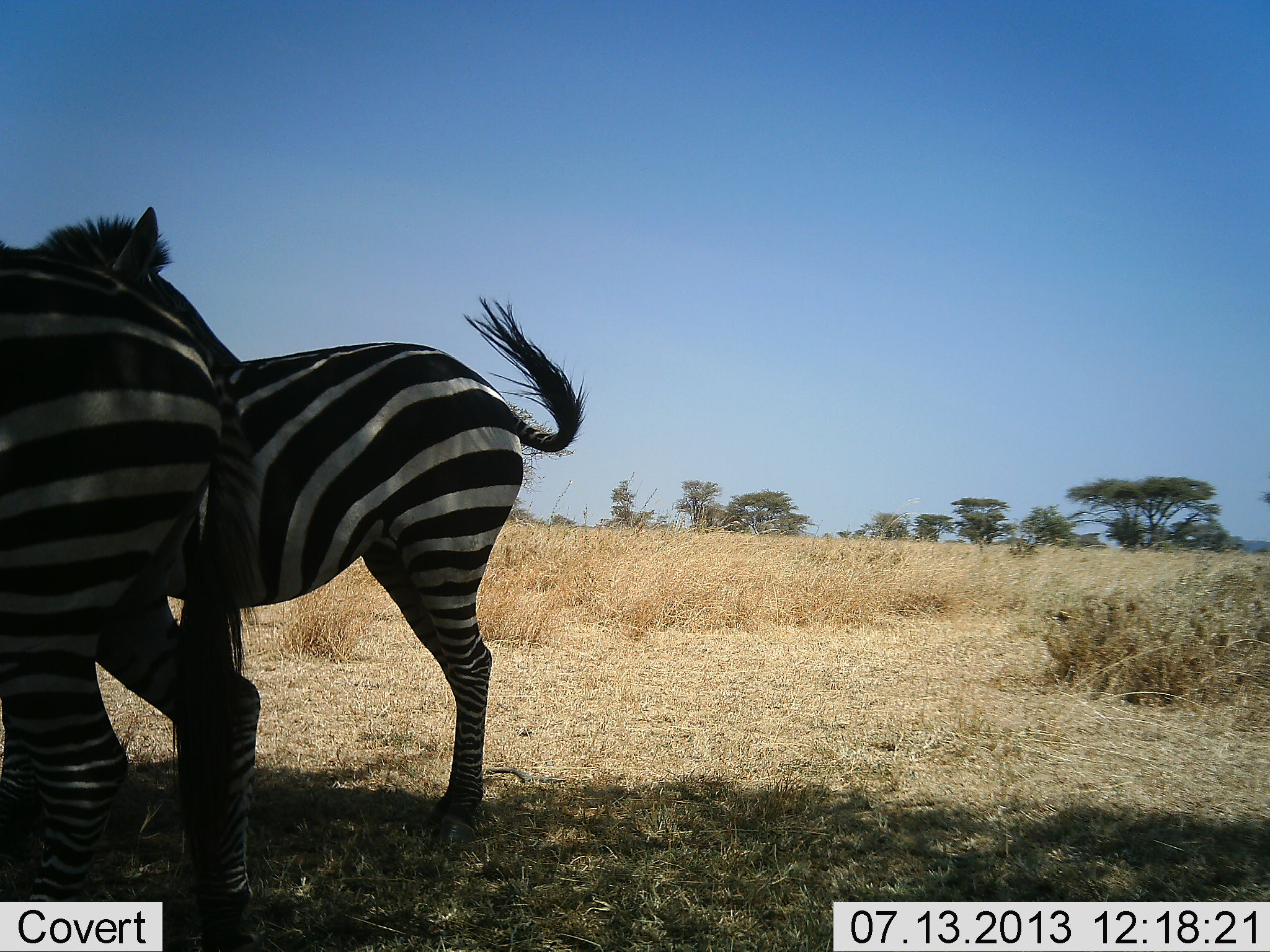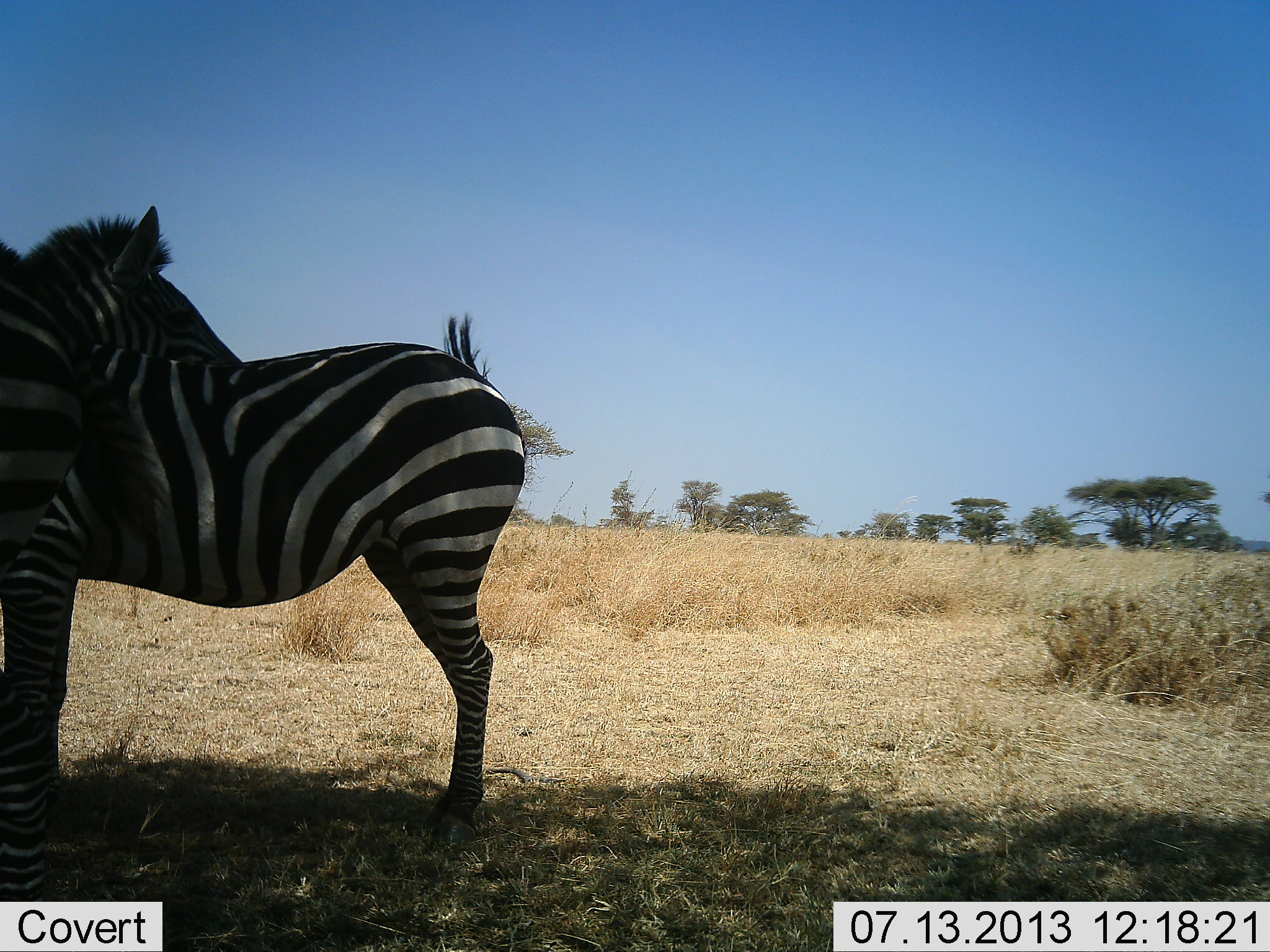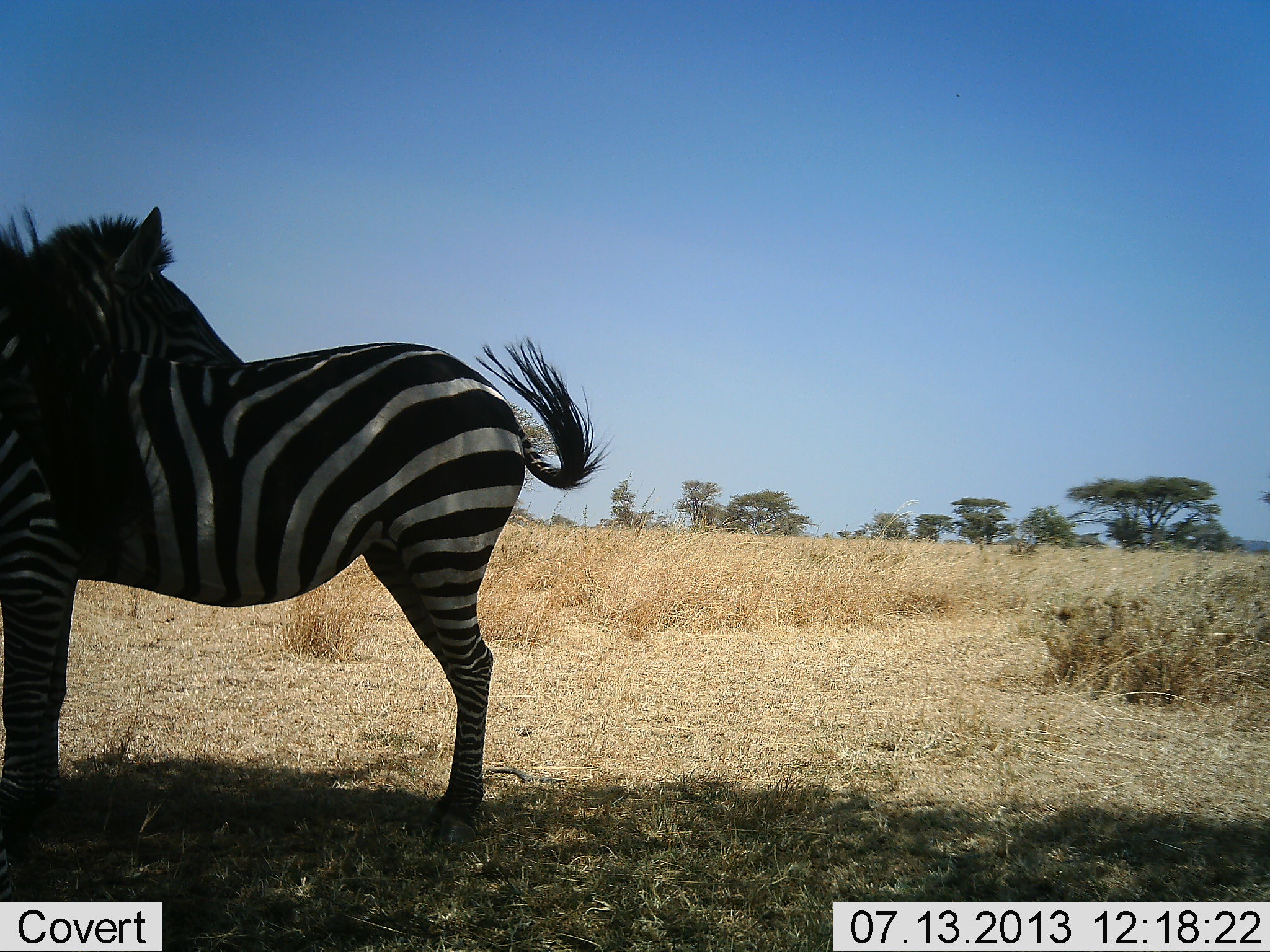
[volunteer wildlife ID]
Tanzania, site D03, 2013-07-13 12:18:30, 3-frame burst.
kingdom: Animalia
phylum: Chordata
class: Mammalia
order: Perissodactyla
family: Equidae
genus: Equus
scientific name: Equus quagga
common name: plains zebra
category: zebra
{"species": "zebra (plains zebra) (Equus quagga)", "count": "2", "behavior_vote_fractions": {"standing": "91%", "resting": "4%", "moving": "48%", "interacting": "13%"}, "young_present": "0%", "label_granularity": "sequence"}